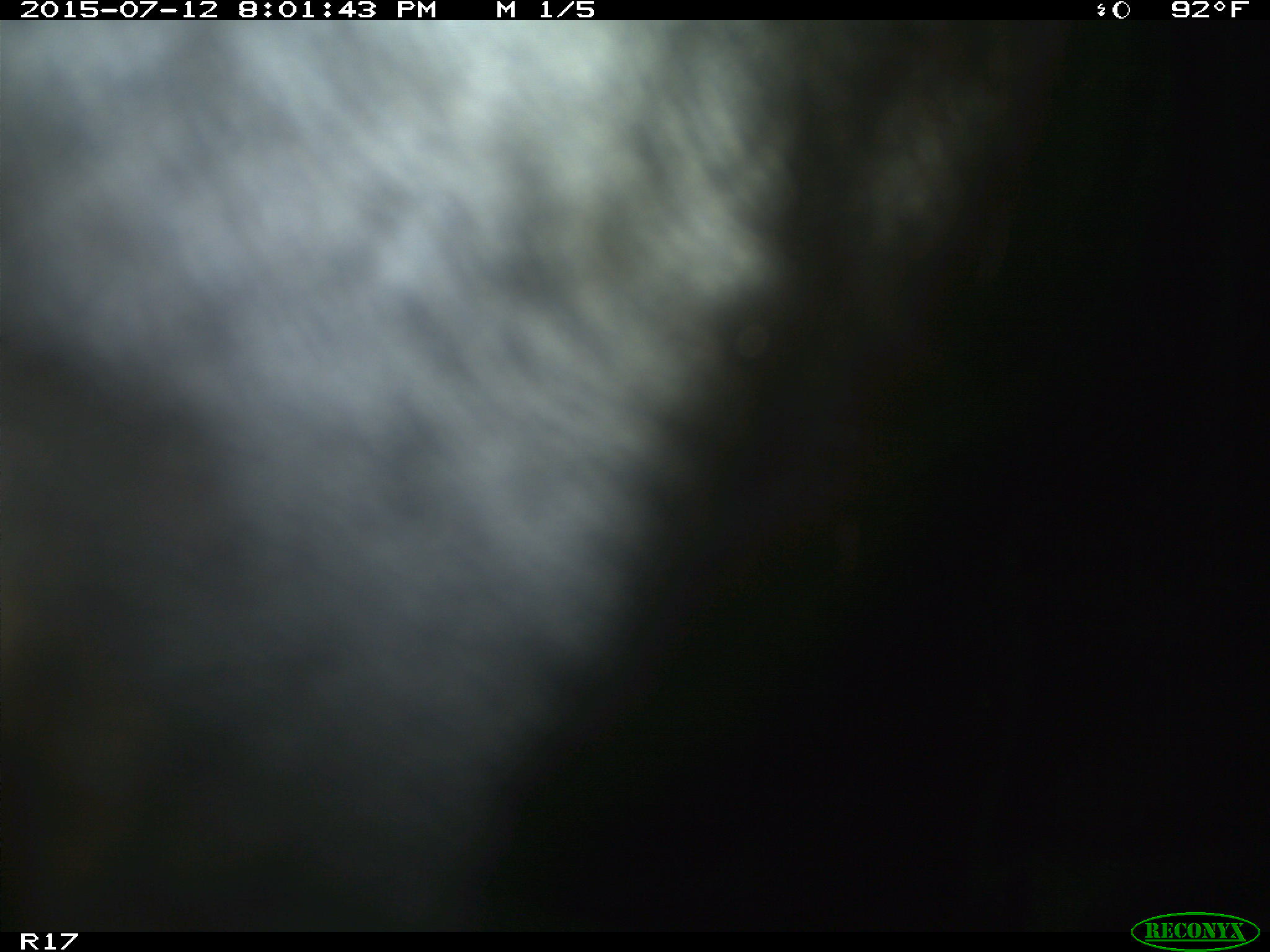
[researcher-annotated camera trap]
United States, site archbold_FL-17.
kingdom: Animalia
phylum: Chordata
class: Mammalia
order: Artiodactyla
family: Bovidae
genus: Bos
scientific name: Bos taurus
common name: domestic cow